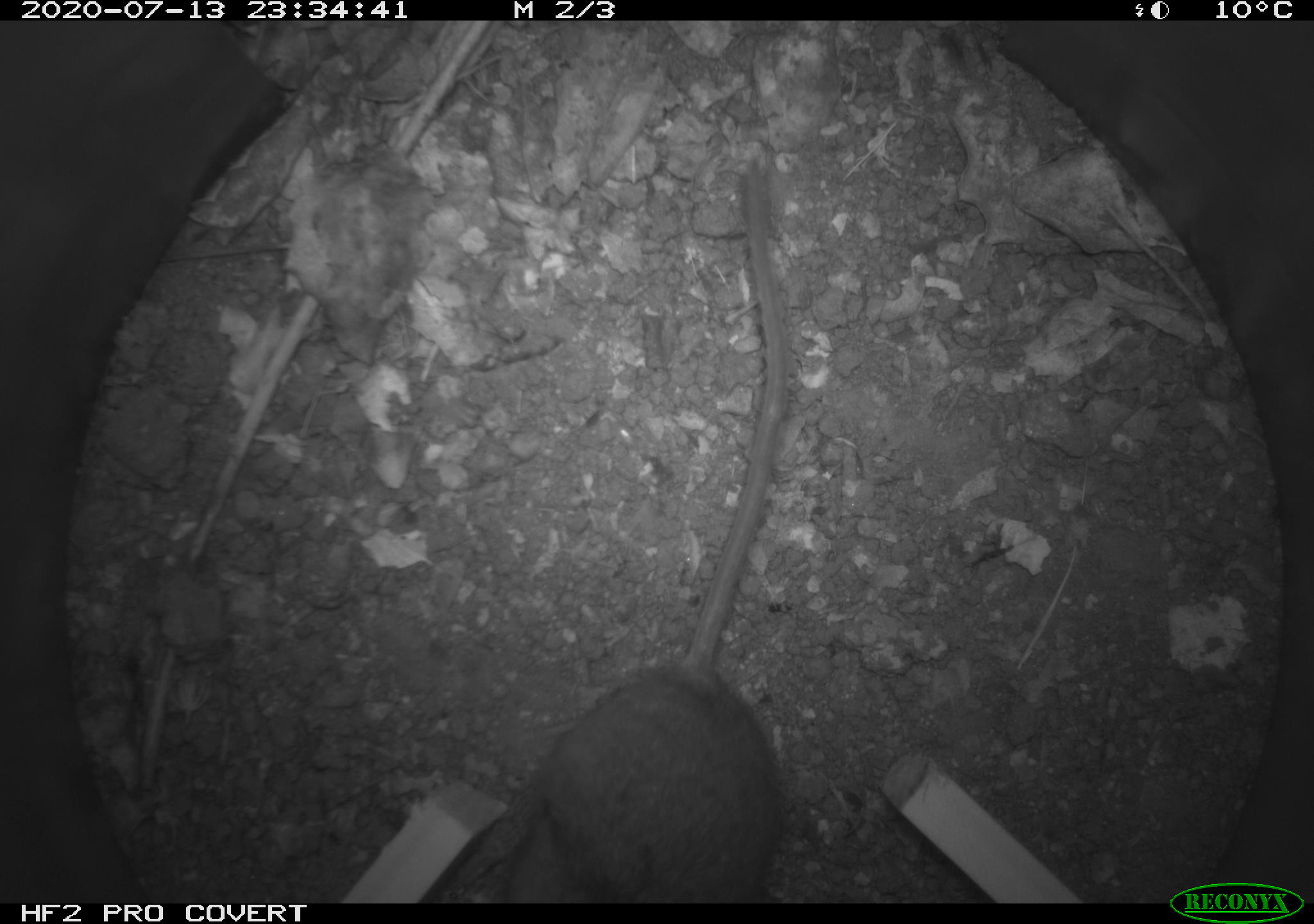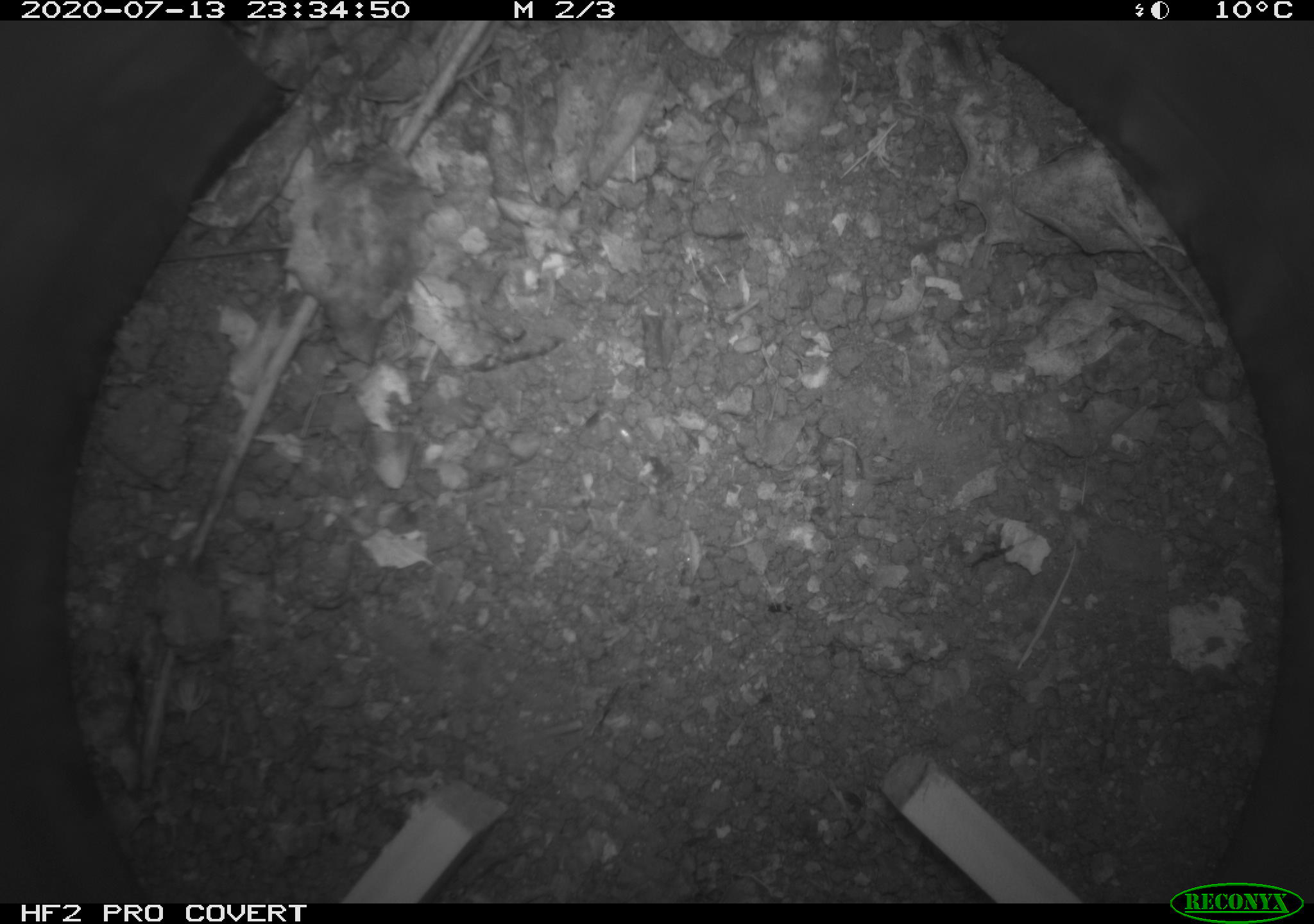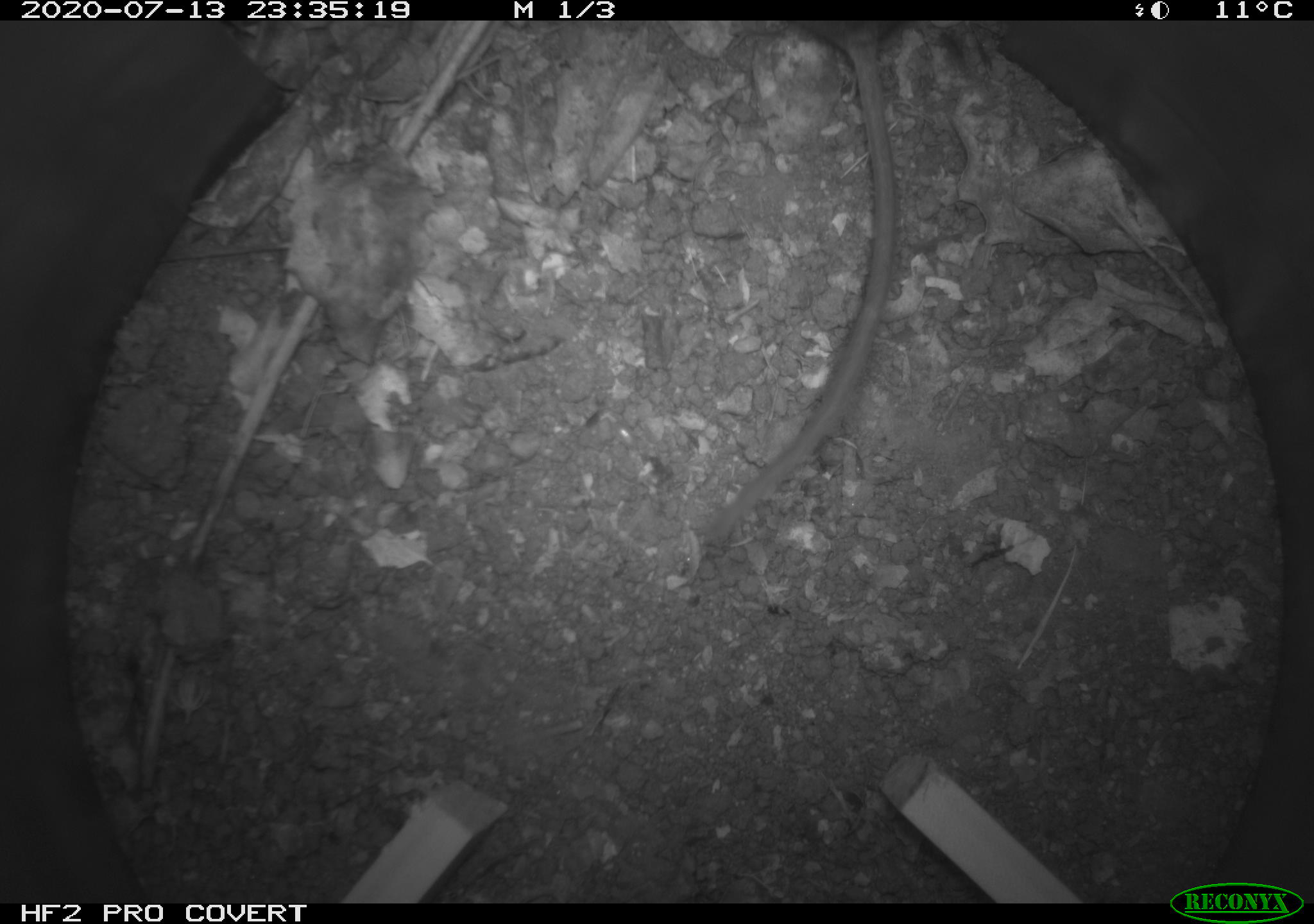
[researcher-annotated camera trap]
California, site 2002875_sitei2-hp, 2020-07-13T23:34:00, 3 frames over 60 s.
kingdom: Animalia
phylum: Chordata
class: Mammalia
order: Rodentia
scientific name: Rodentia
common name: rodent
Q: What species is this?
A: Rodent (Rodentia).